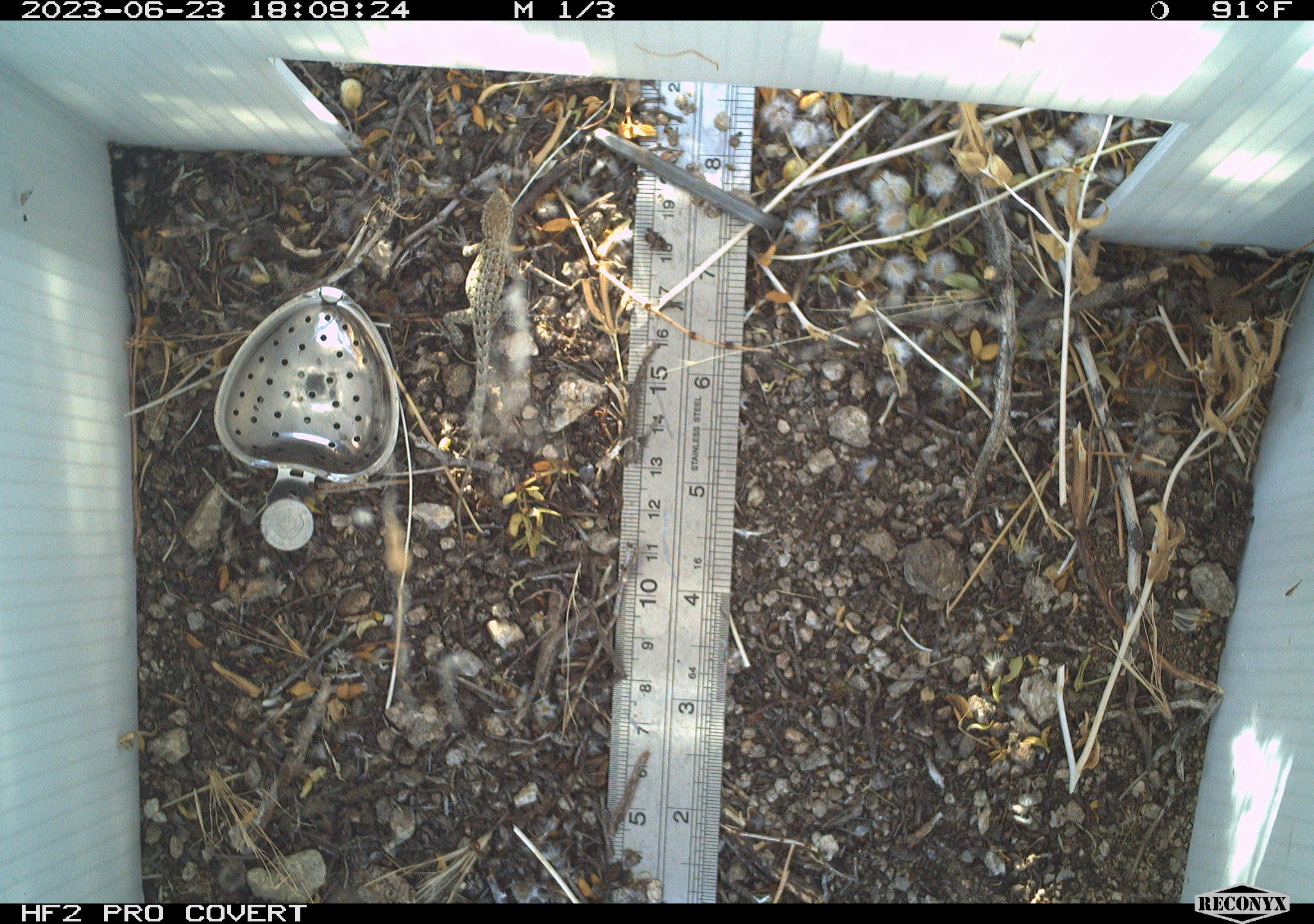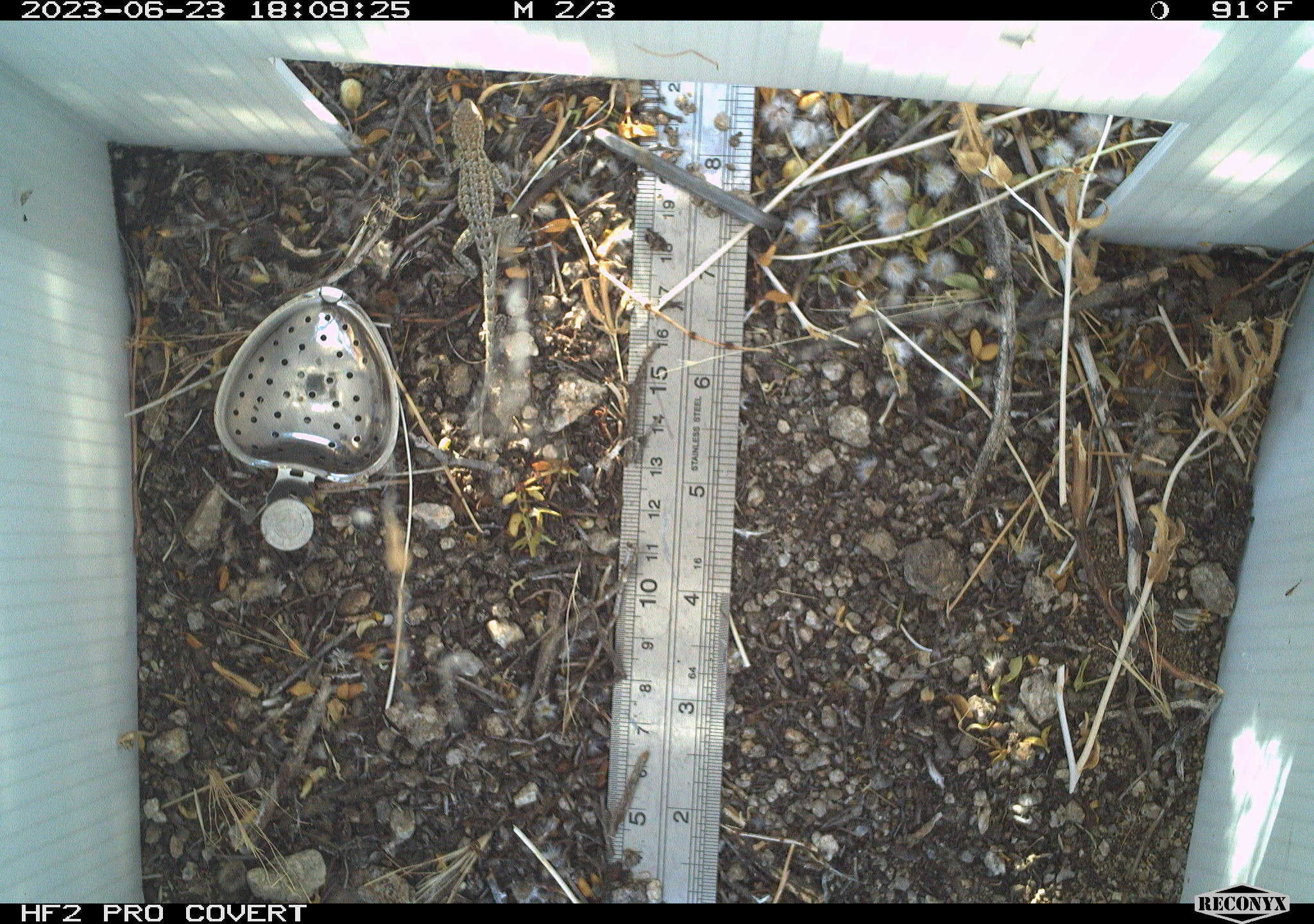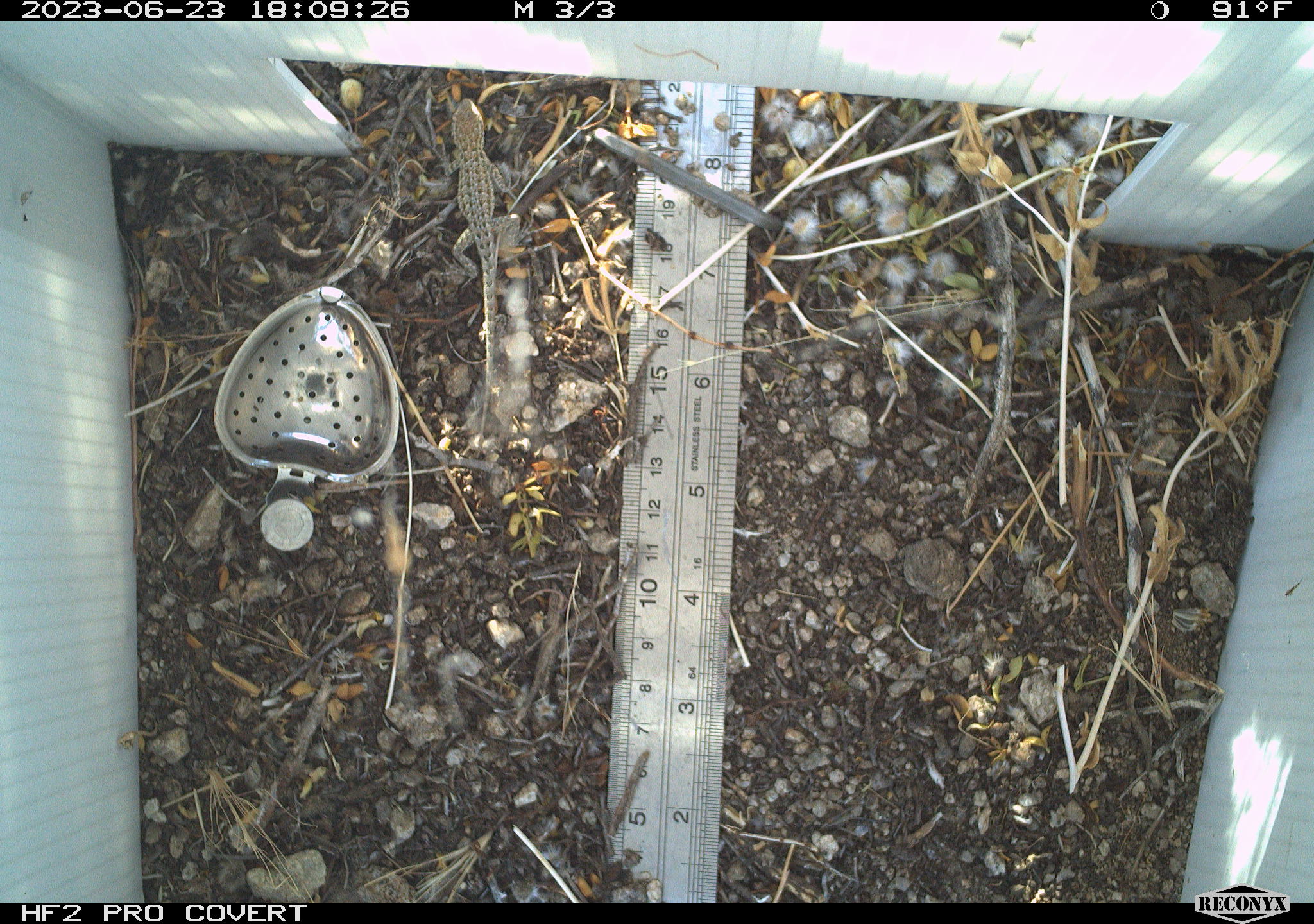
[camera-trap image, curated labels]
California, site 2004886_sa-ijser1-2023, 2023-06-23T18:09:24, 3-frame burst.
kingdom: Animalia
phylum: Chordata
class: Reptilia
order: Squamata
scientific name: Squamata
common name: lizards and snakes